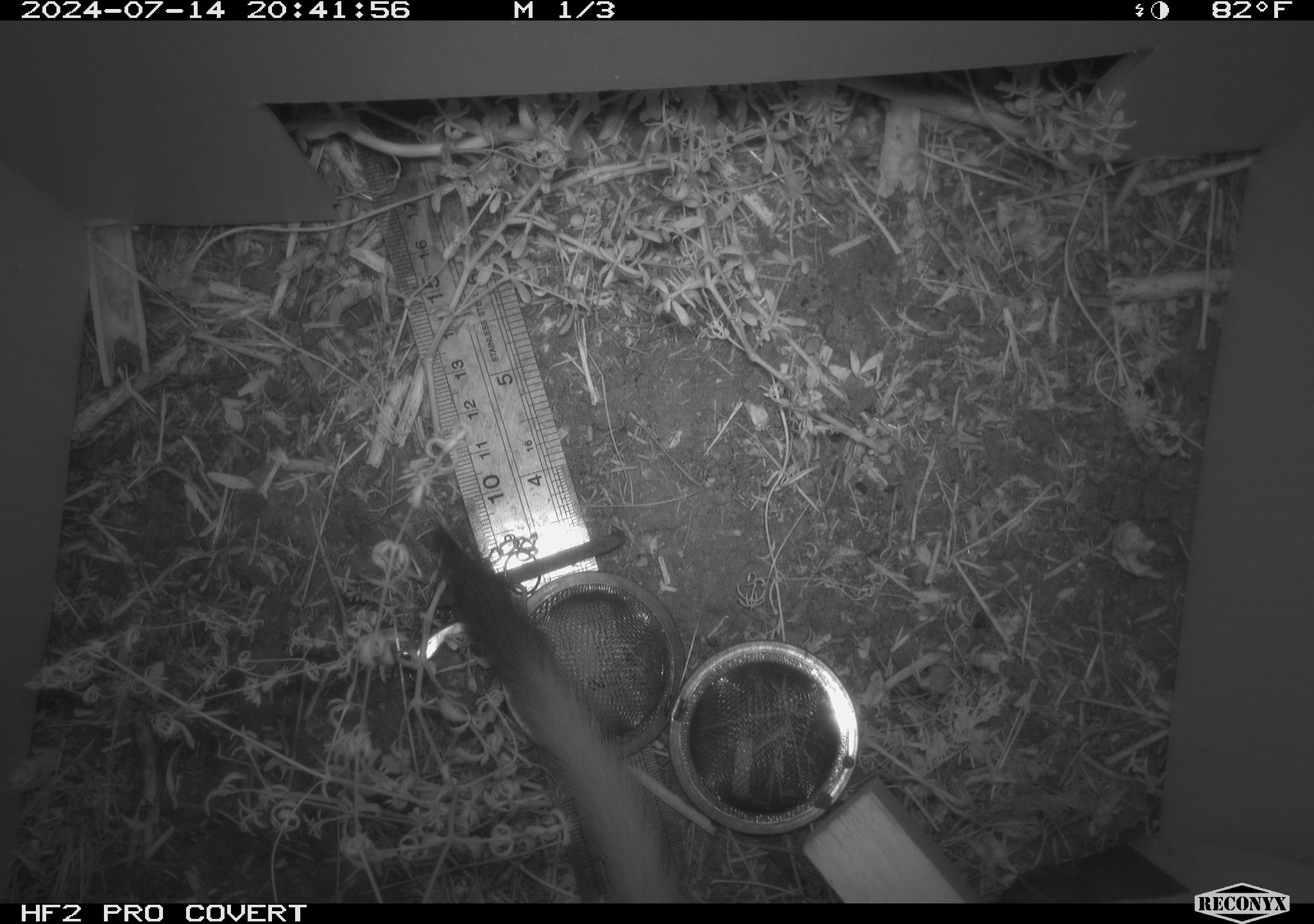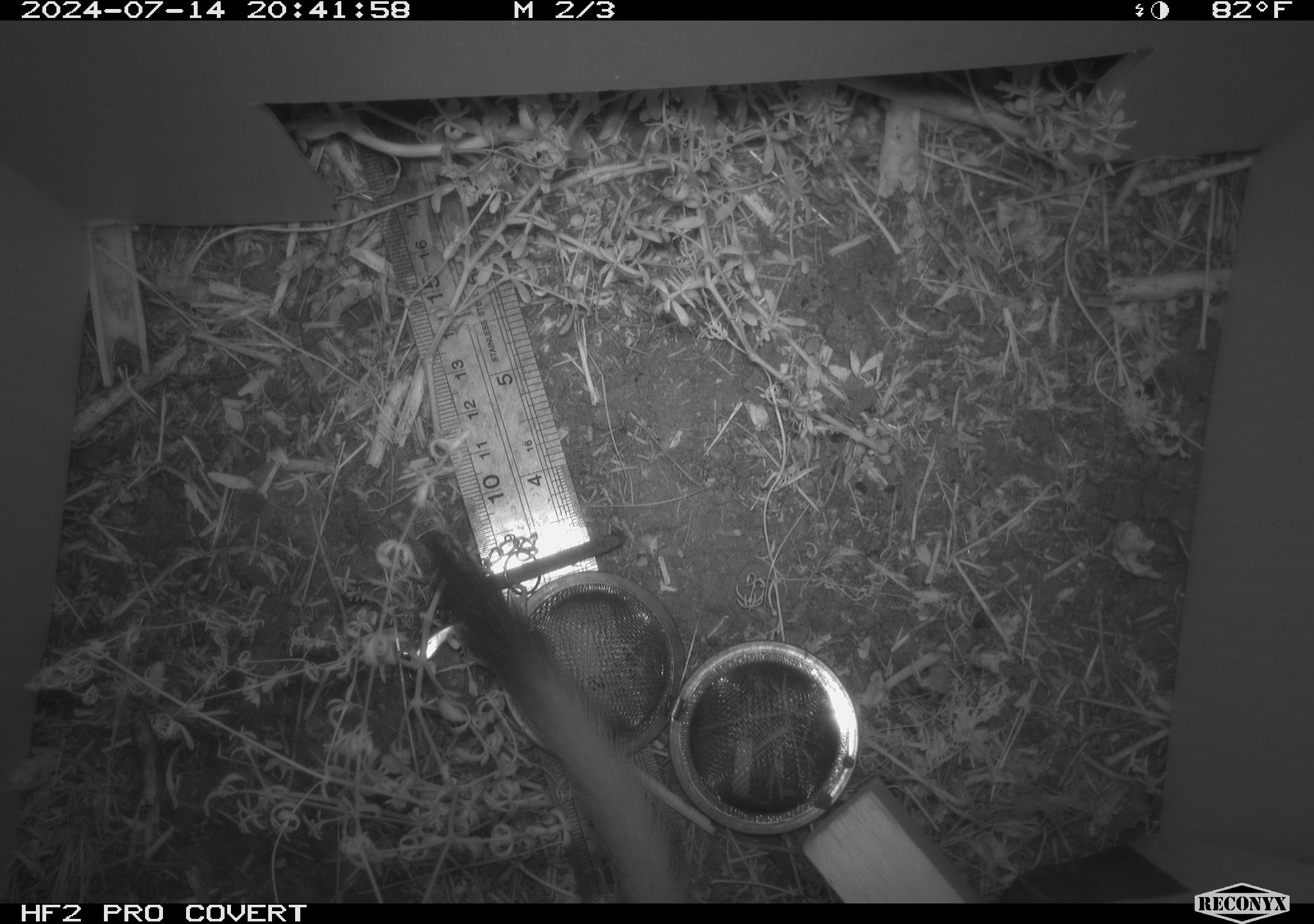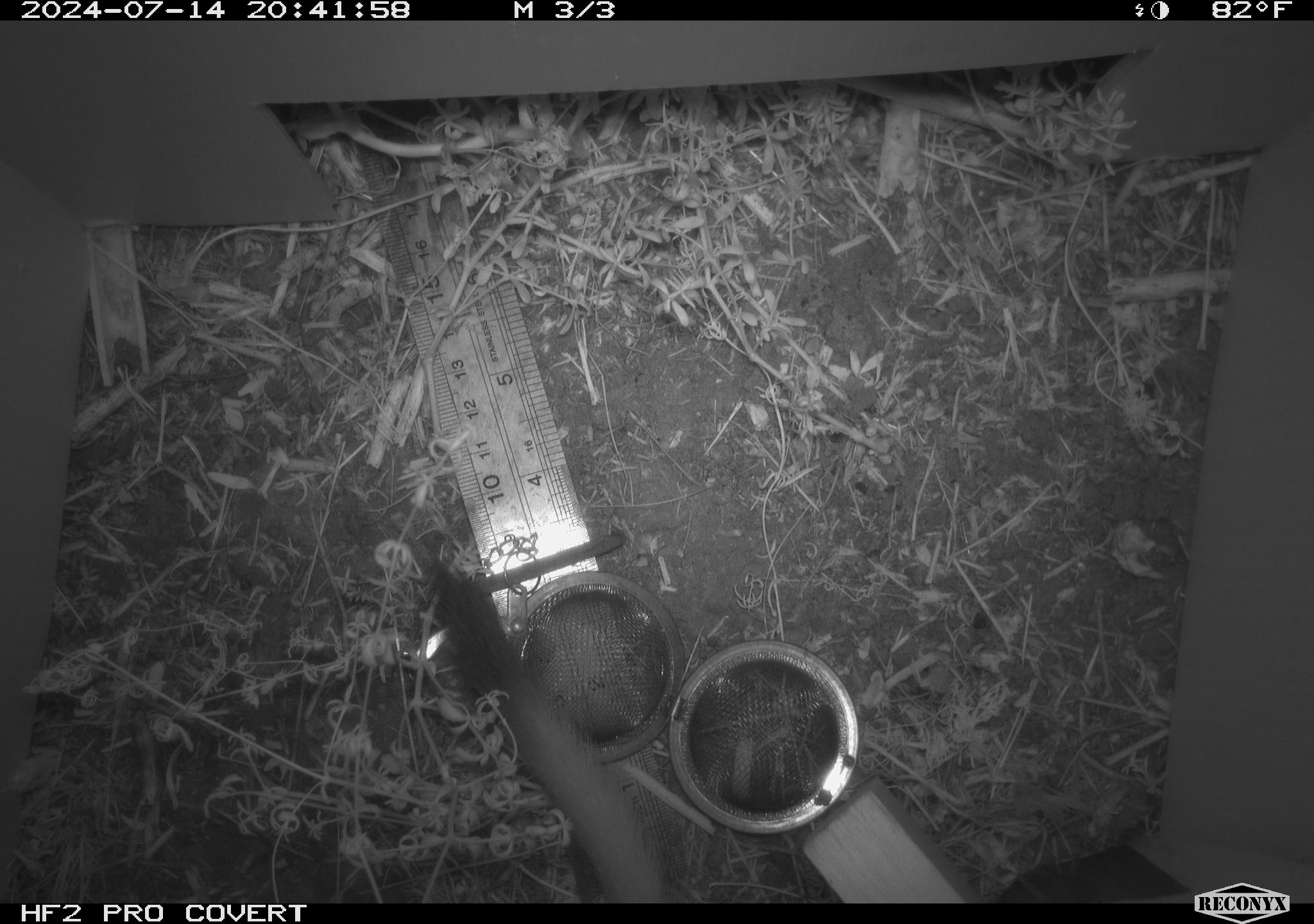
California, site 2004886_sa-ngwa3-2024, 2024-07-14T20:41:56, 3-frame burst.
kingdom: Animalia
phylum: Chordata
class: Mammalia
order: Carnivora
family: Mustelidae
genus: Neogale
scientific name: Neogale frenata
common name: long-tailed weasel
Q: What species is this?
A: Long-tailed weasel (Neogale frenata).